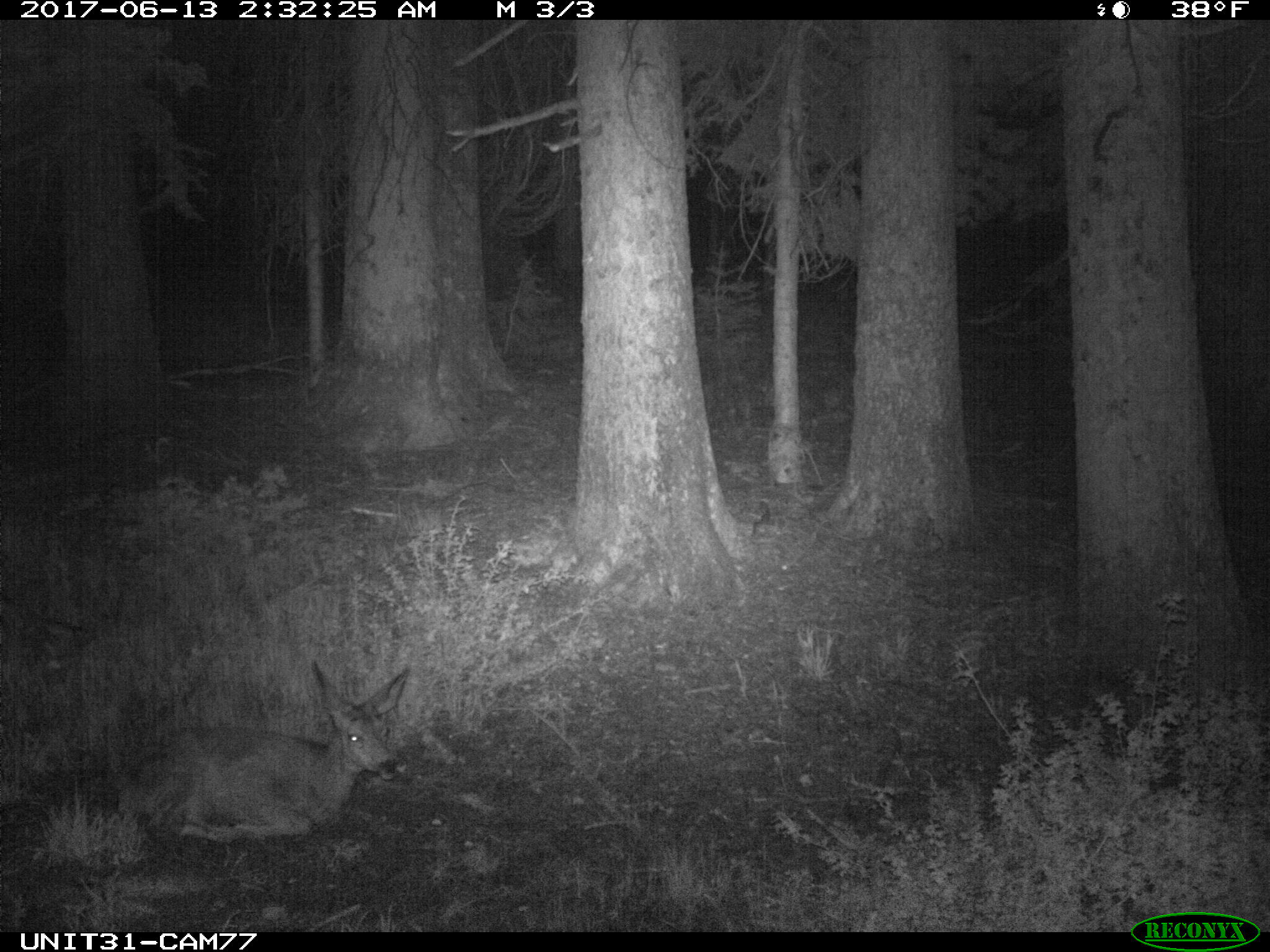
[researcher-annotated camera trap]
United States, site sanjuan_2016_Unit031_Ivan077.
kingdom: Animalia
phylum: Chordata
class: Mammalia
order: Artiodactyla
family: Cervidae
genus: Odocoileus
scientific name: Odocoileus hemionus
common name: mule deer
Odocoileus hemionus (mule deer).